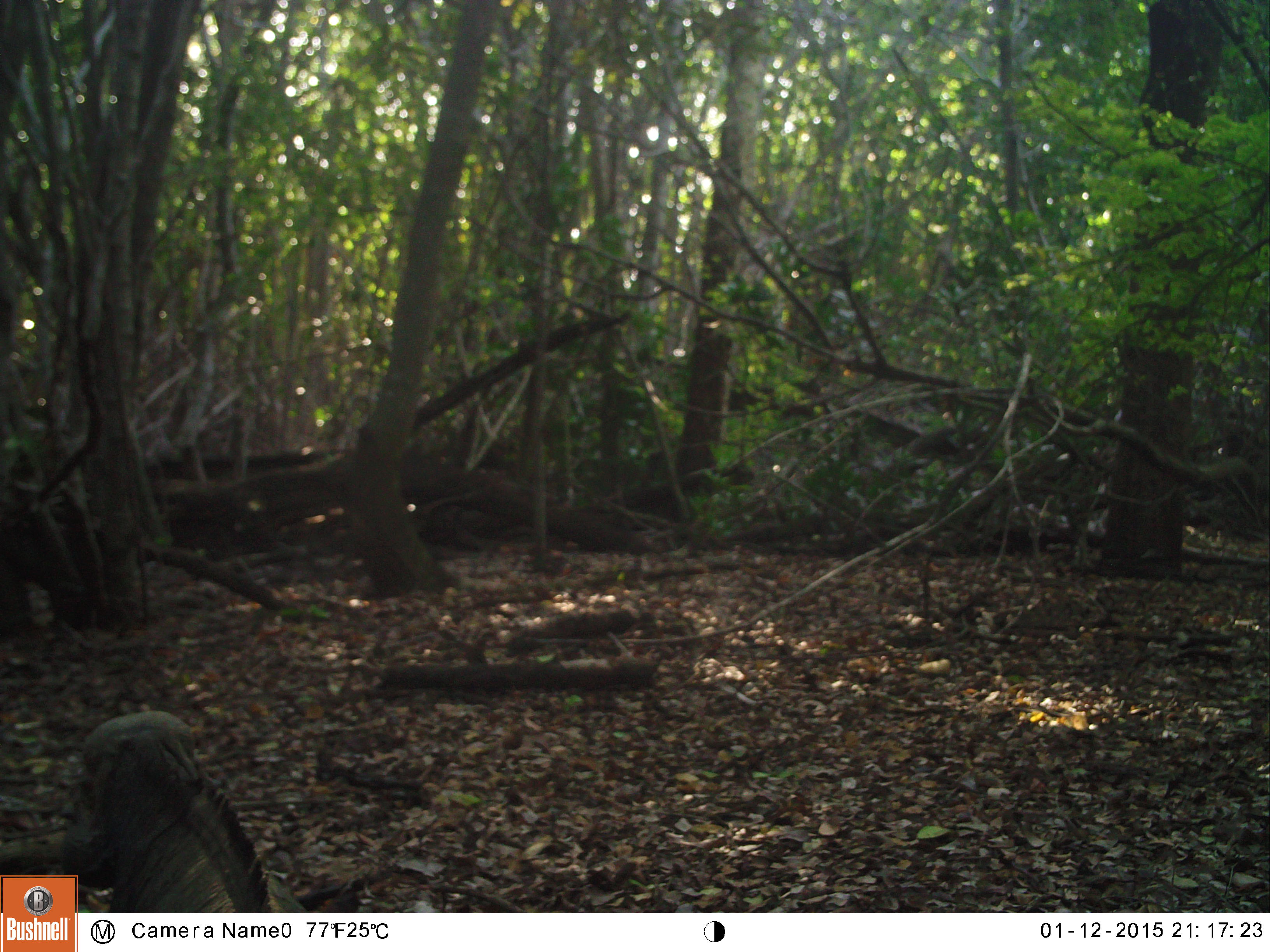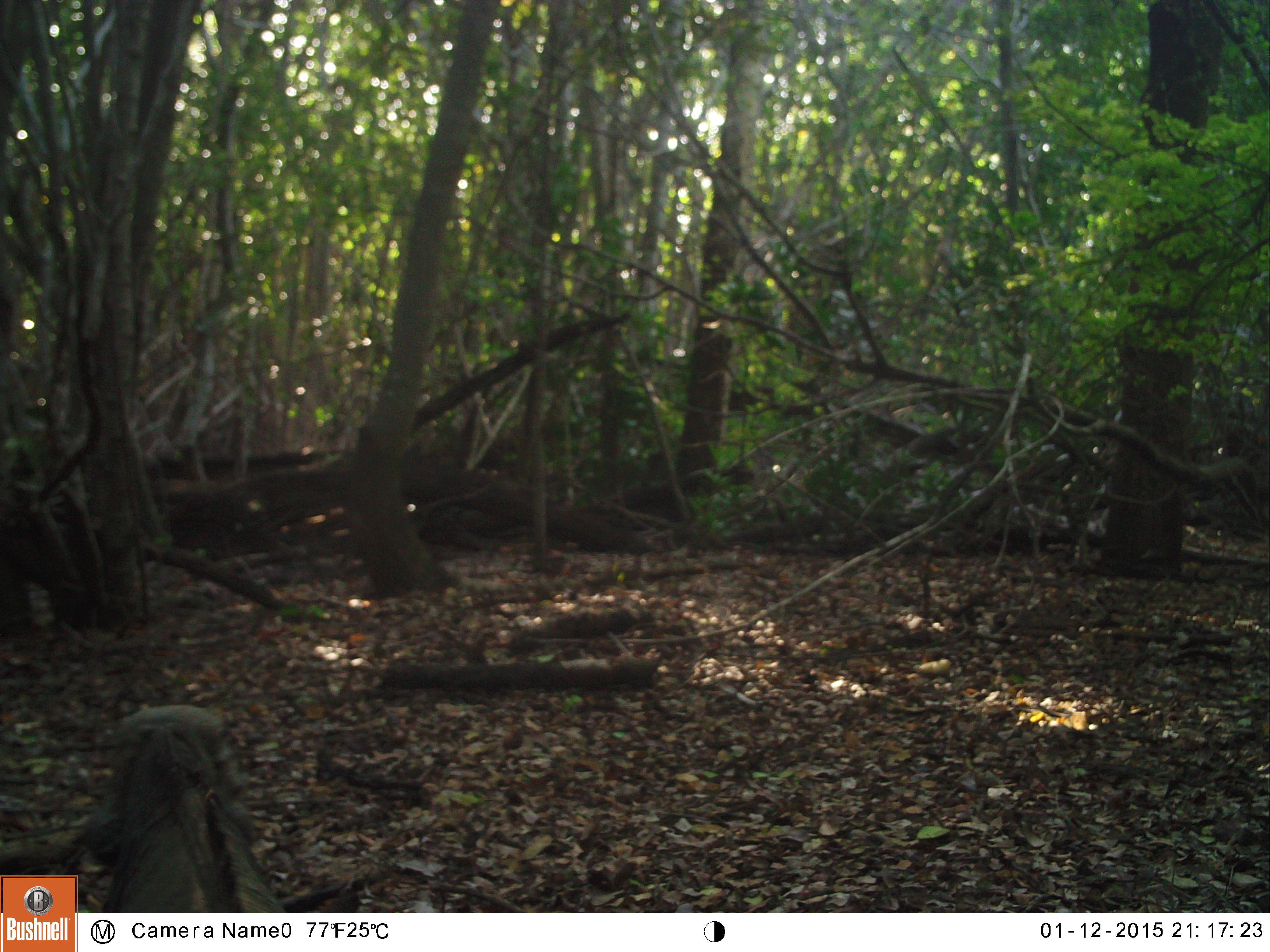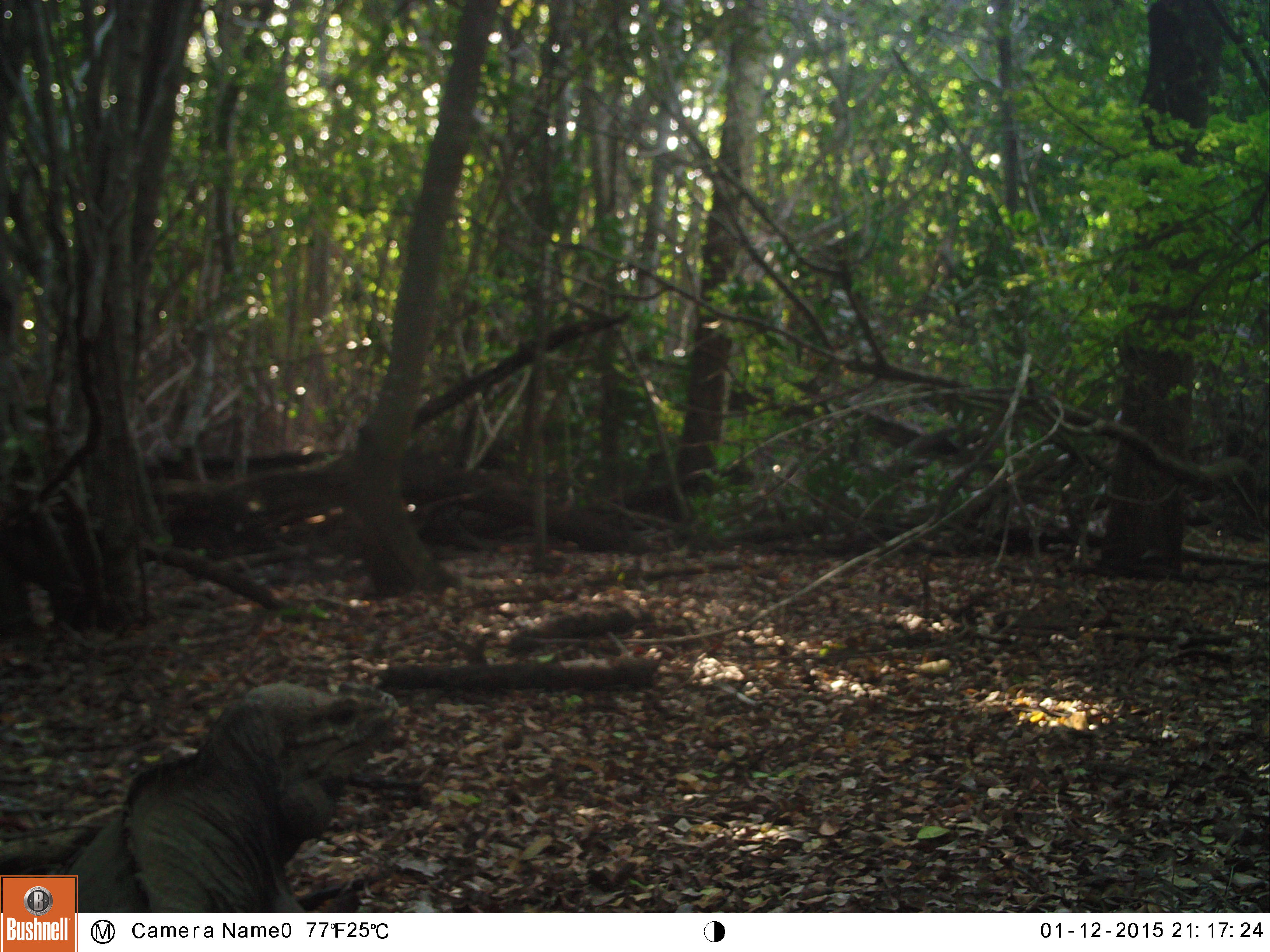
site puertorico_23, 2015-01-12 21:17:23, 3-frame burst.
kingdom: Animalia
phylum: Chordata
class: Reptilia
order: Squamata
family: Iguanidae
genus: Iguana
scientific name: Iguana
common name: typical iguanas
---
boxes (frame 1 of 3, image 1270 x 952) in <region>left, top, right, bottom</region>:
iguana: <region>58, 710, 271, 914</region>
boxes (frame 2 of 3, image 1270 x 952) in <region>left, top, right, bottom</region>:
iguana: <region>71, 706, 282, 913</region>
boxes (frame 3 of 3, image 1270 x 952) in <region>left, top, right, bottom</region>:
iguana: <region>65, 681, 414, 913</region>